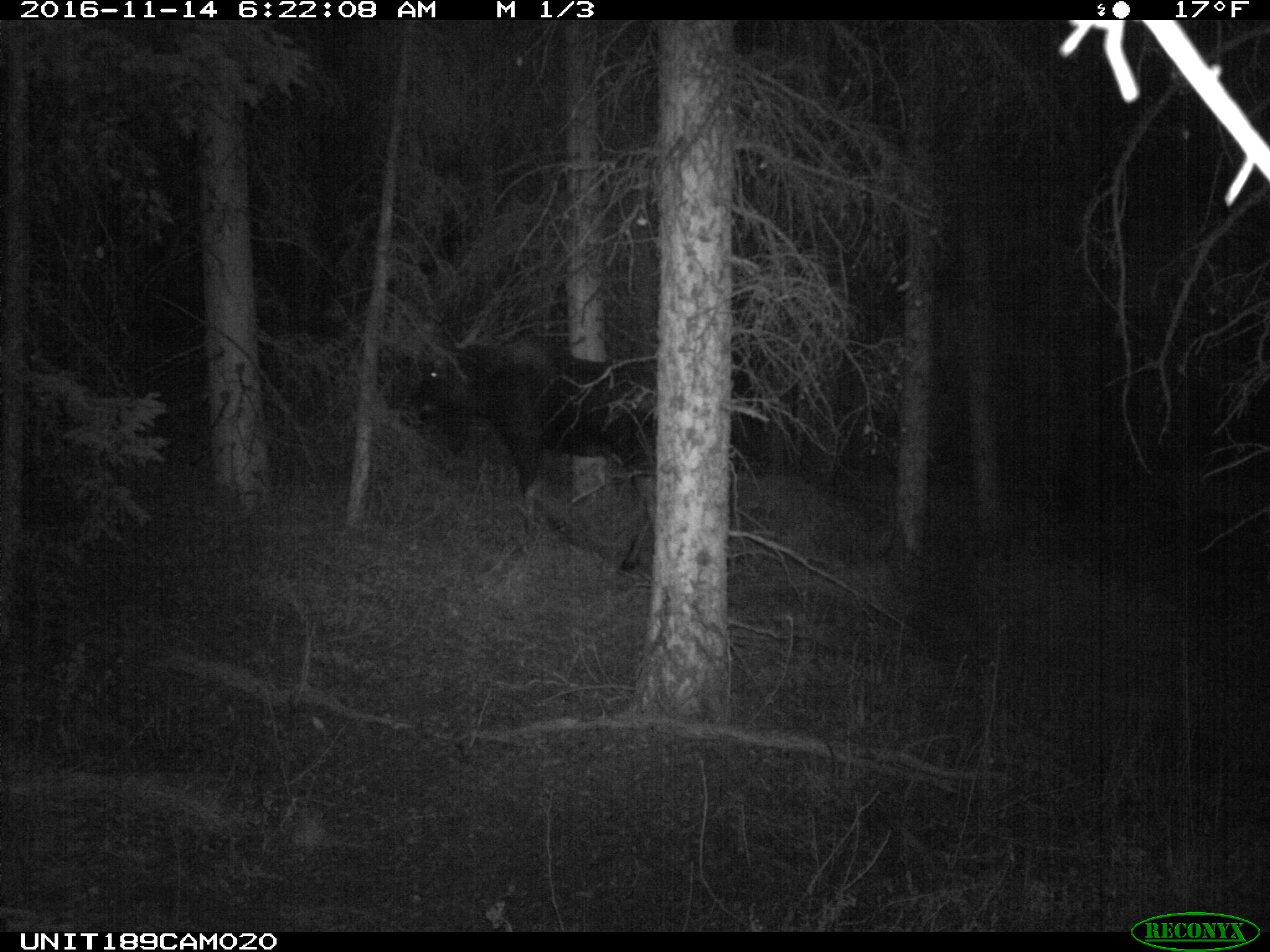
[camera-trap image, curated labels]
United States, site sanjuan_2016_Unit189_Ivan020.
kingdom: Animalia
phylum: Chordata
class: Mammalia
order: Artiodactyla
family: Cervidae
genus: Alces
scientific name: Alces alces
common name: moose